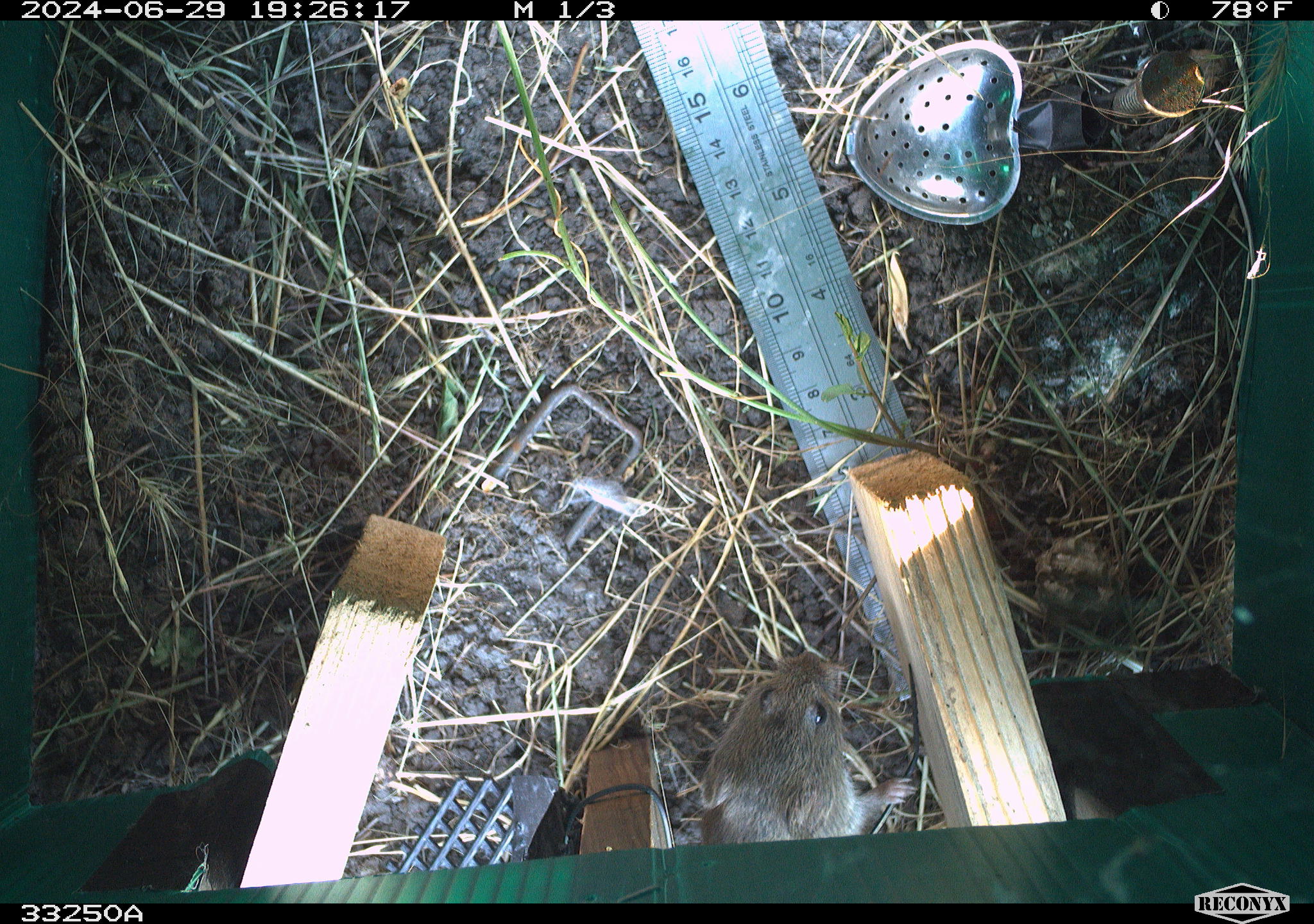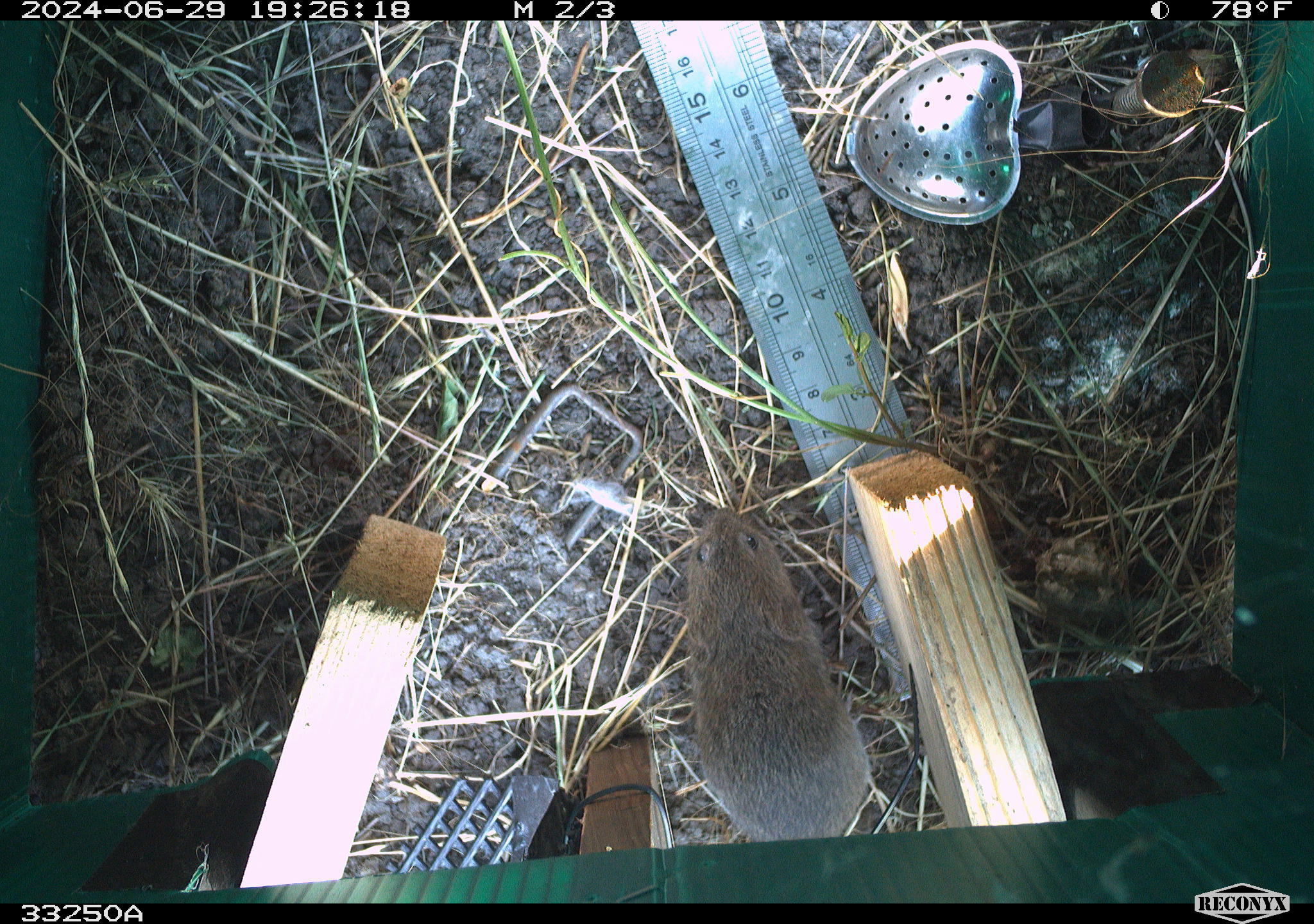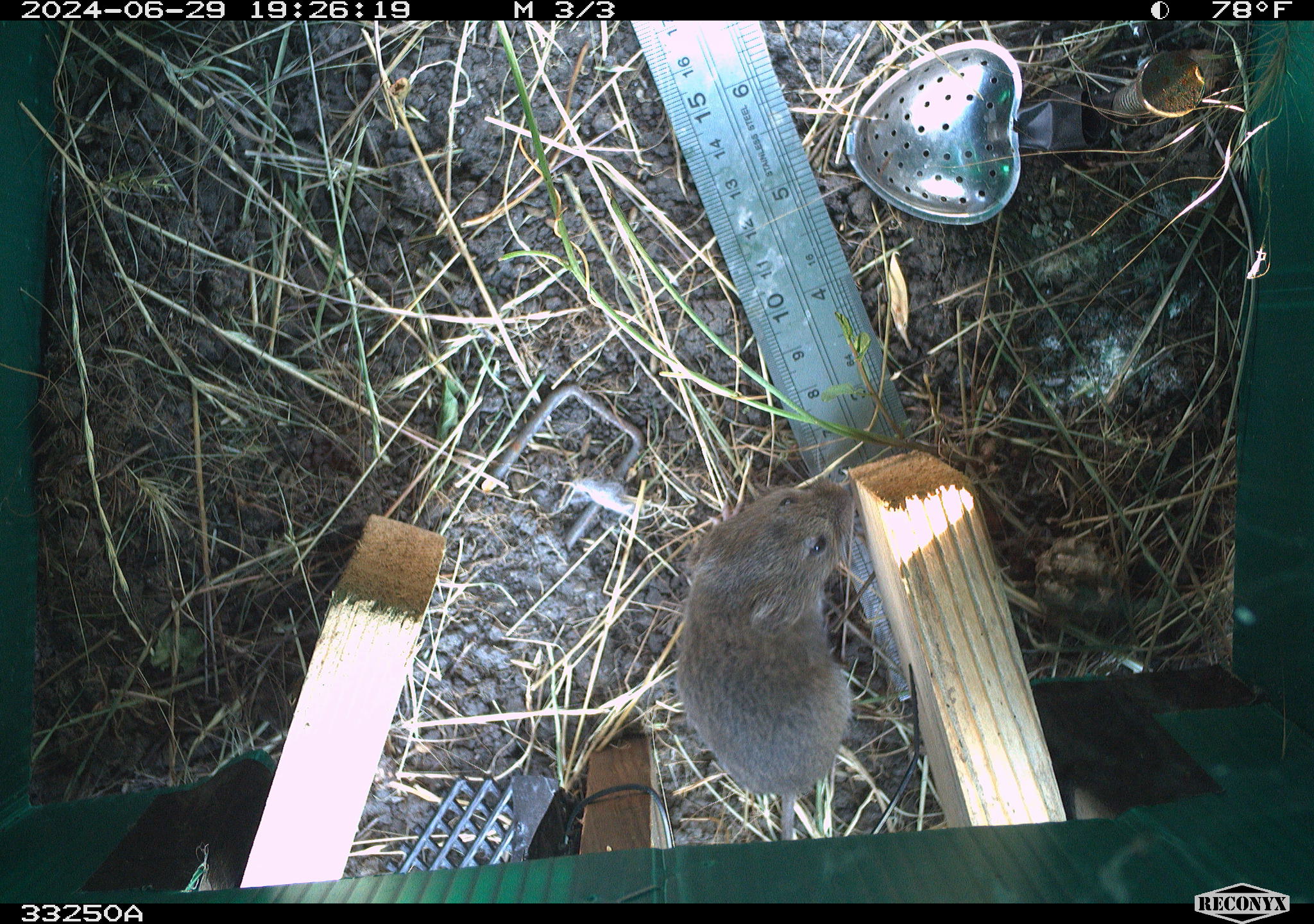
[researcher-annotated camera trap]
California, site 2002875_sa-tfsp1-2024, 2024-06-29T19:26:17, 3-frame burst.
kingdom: Animalia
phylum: Chordata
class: Mammalia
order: Rodentia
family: Cricetidae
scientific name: Arvicolinae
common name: voles, lemmings, and muskrats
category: arvicolinae subfamily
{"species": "arvicolinae subfamily (voles, lemmings, and muskrats) (Arvicolinae)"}